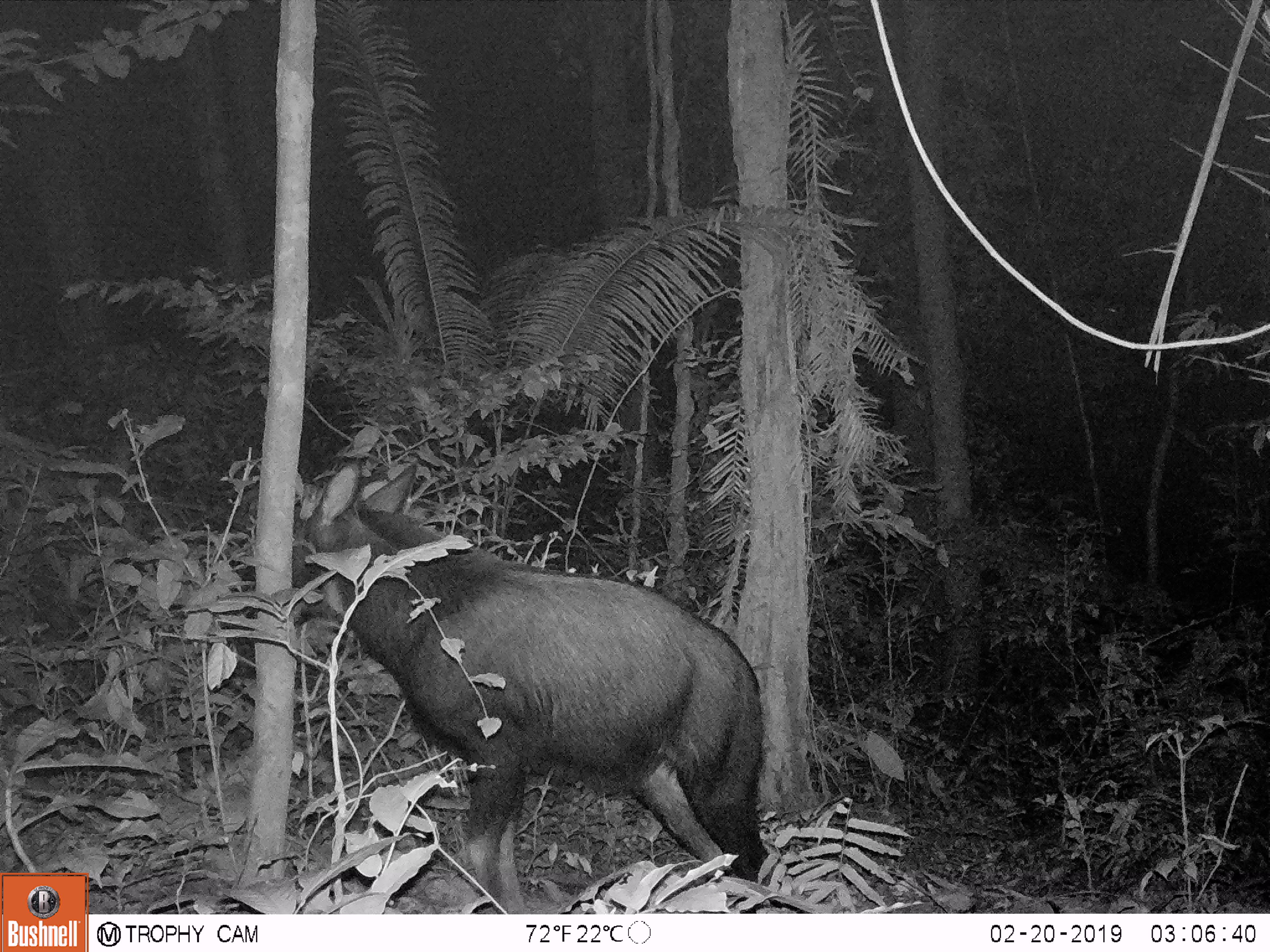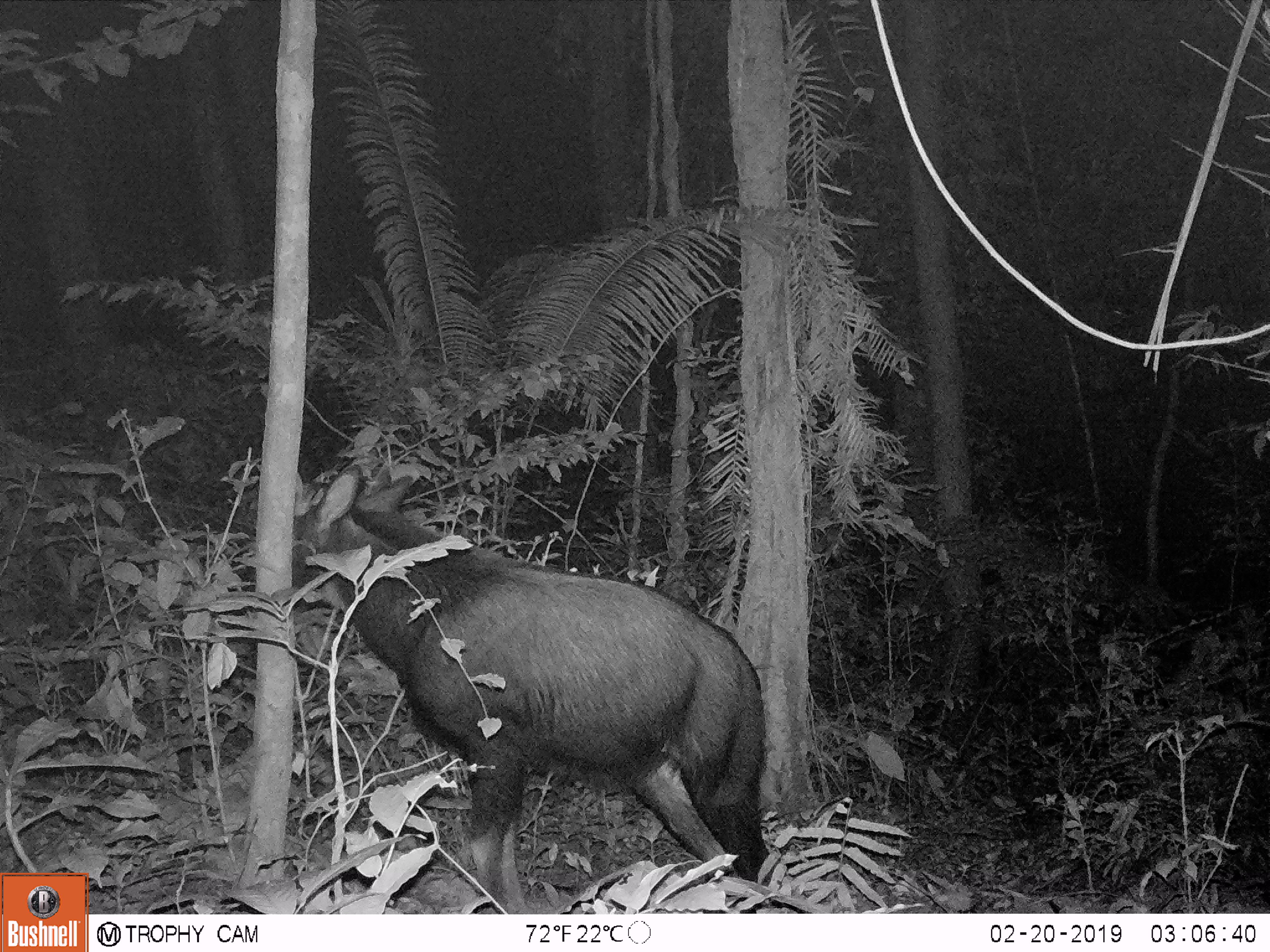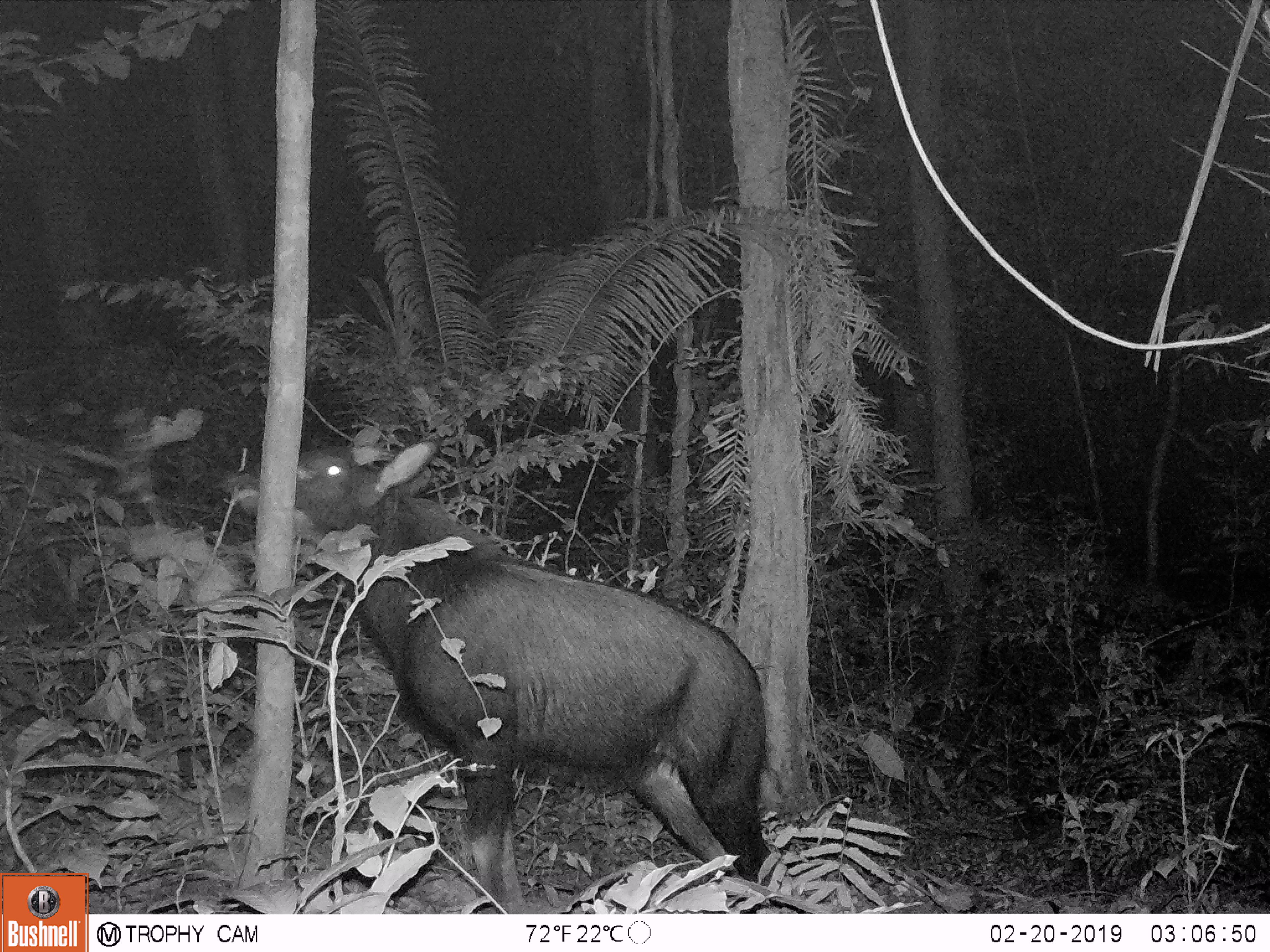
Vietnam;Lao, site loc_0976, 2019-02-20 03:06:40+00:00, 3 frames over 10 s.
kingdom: Animalia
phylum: Chordata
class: Mammalia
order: Artiodactyla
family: Bovidae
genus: Capricornis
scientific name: Capricornis sumatraensis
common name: chinese serow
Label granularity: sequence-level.